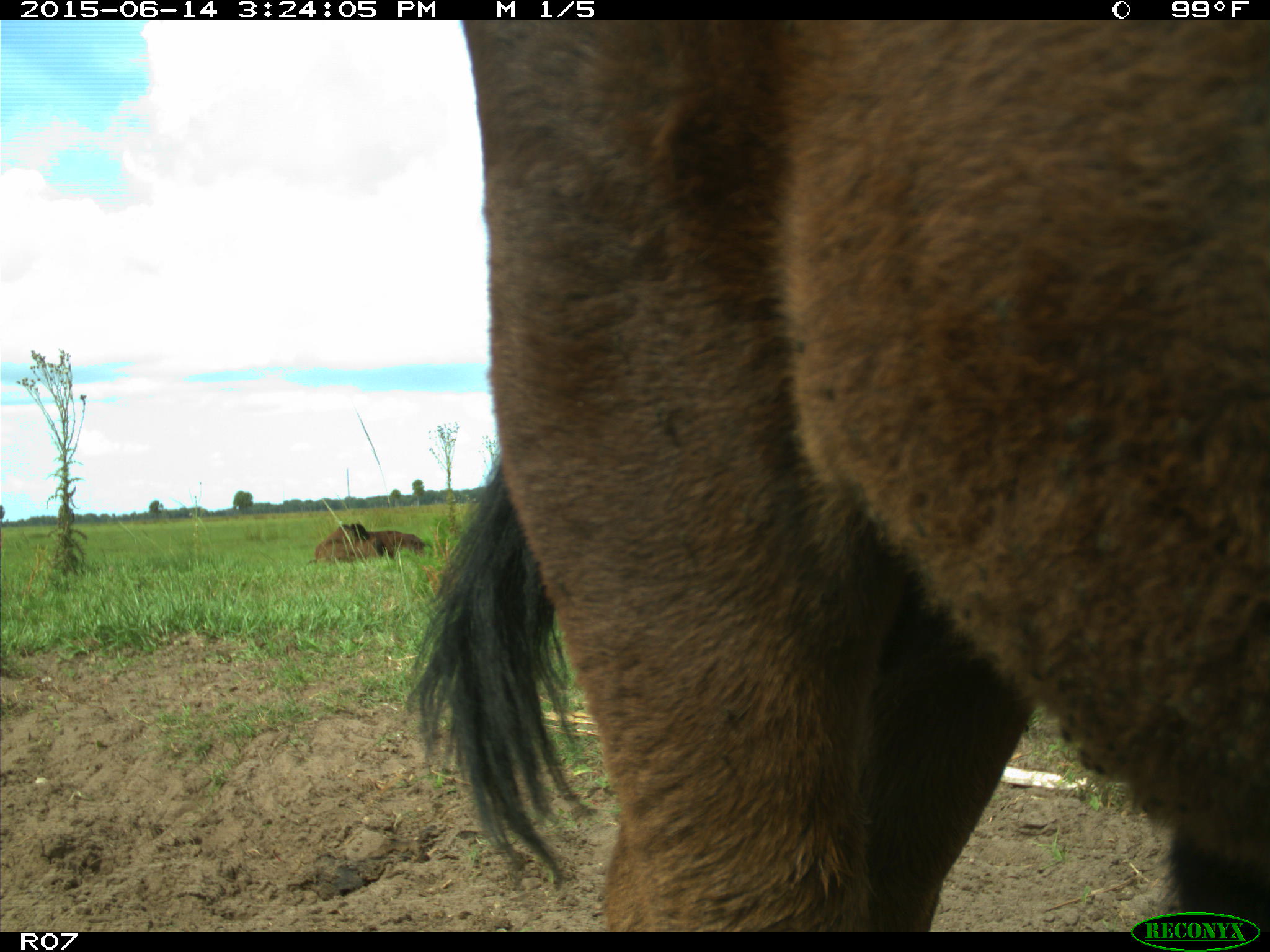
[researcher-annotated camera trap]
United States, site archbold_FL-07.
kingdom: Animalia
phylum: Chordata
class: Mammalia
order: Artiodactyla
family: Bovidae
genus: Bos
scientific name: Bos taurus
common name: domestic cow